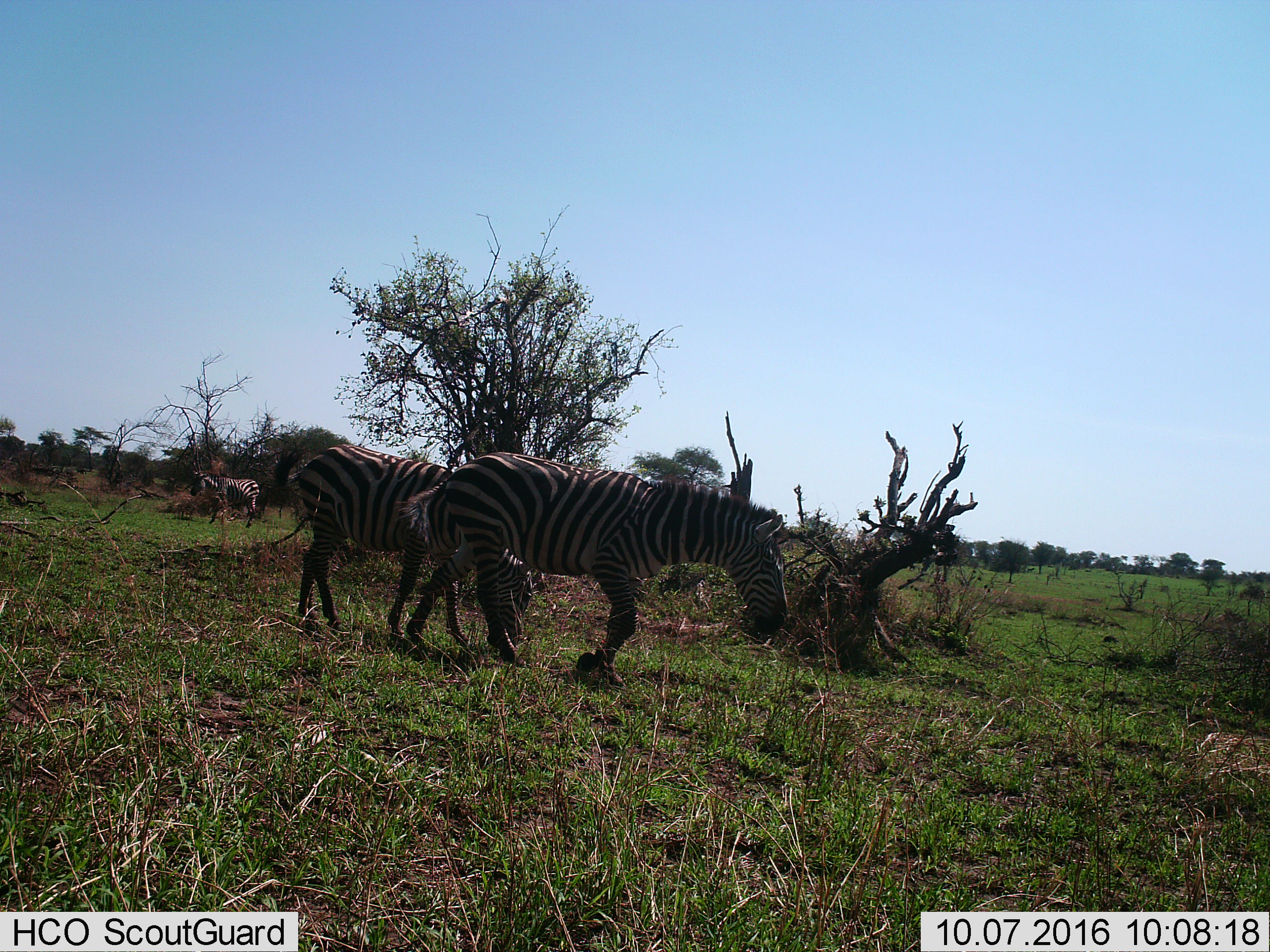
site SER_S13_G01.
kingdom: Animalia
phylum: Chordata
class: Mammalia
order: Perissodactyla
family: Equidae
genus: Equus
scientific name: Equus quagga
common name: plains zebra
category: zebraplains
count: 3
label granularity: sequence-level